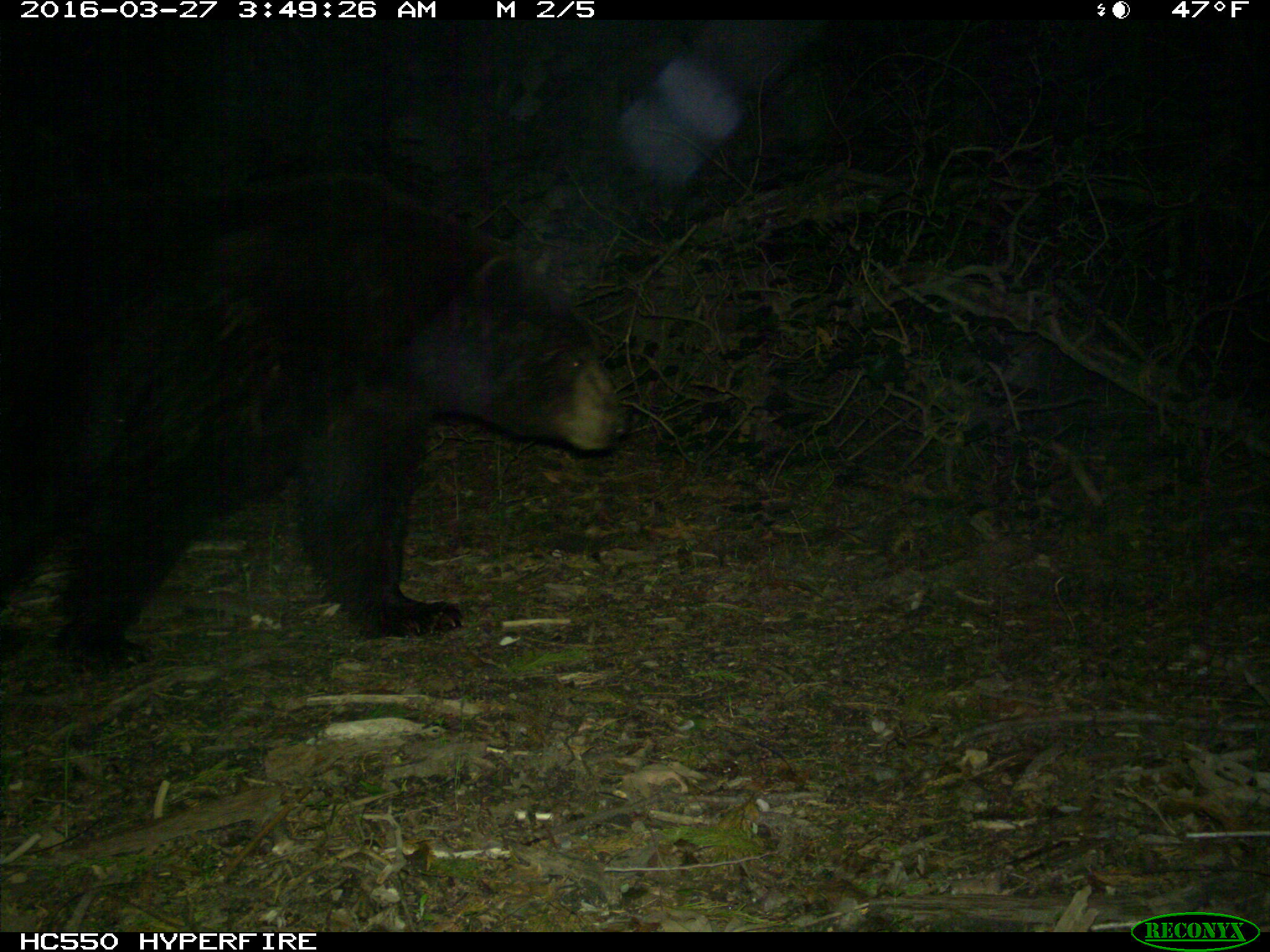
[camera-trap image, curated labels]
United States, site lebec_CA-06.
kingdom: Animalia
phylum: Chordata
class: Mammalia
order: Carnivora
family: Ursidae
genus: Ursus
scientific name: Ursus americanus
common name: american black bear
Ursus americanus (american black bear).